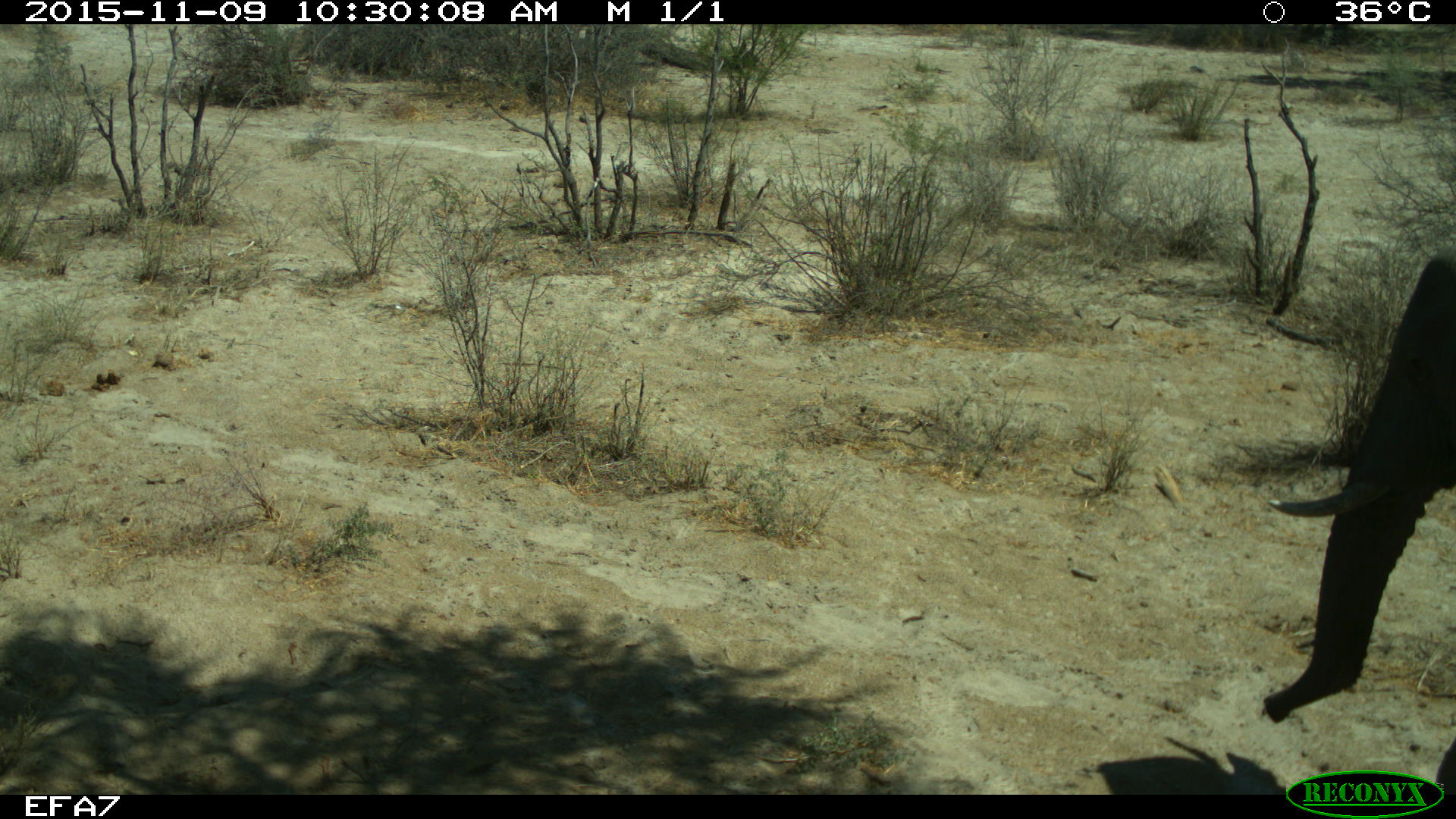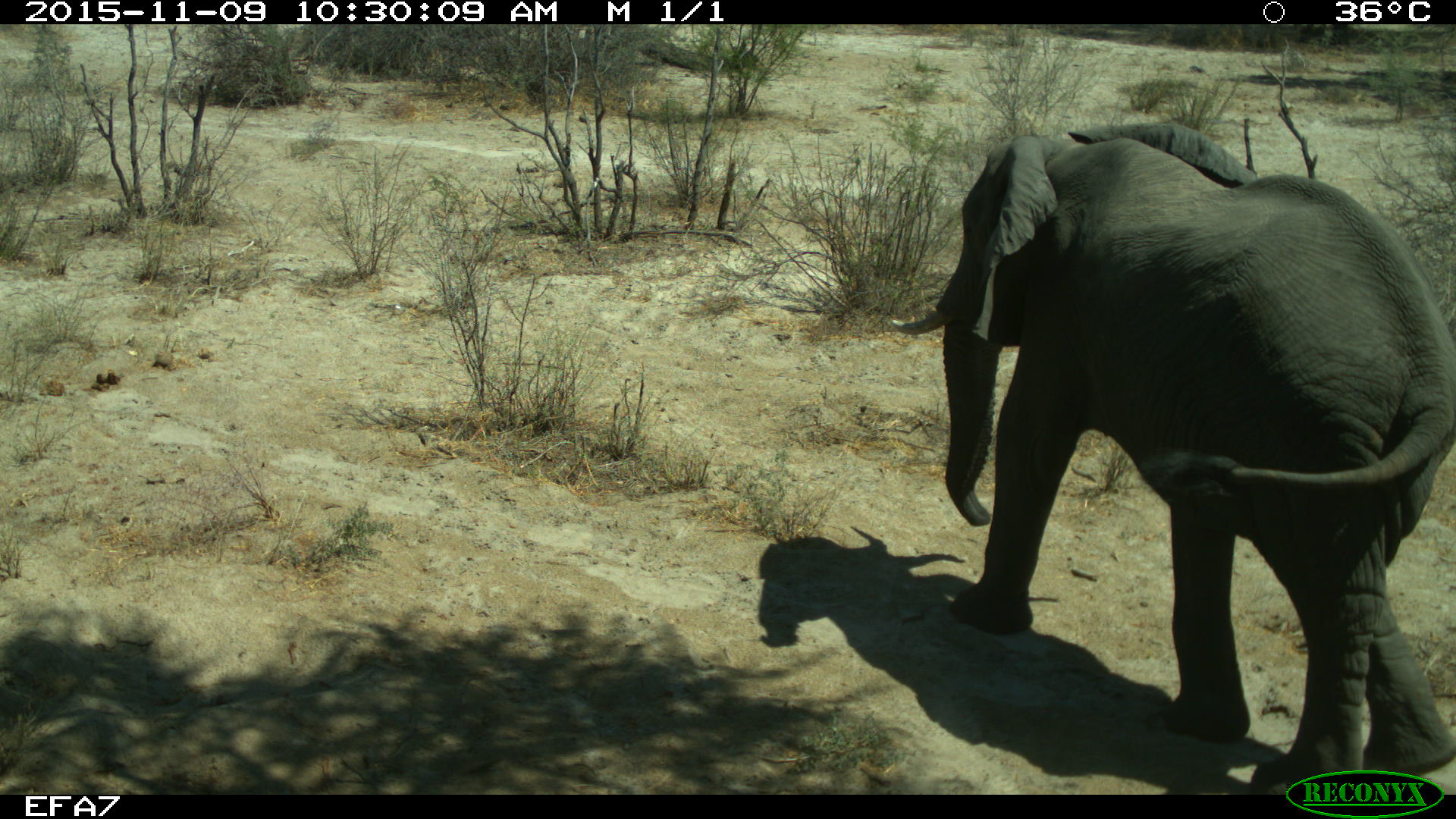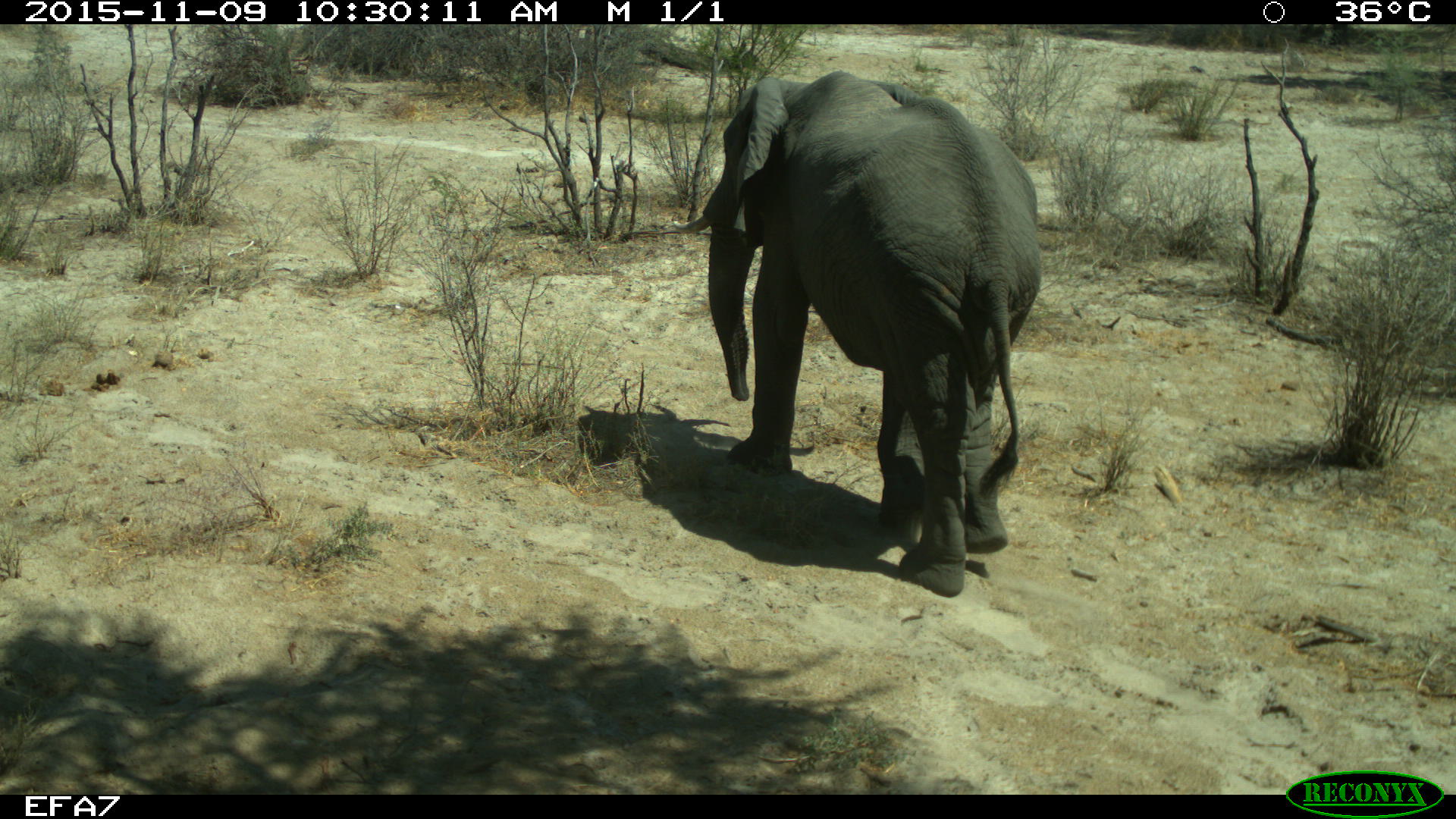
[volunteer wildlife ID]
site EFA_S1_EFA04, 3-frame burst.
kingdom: Animalia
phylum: Chordata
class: Mammalia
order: Proboscidea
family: Elephantidae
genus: Loxodonta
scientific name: Loxodonta africana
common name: african bush elephant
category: elephant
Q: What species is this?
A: Elephant (african bush elephant) (Loxodonta africana).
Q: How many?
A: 1.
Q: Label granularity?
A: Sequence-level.